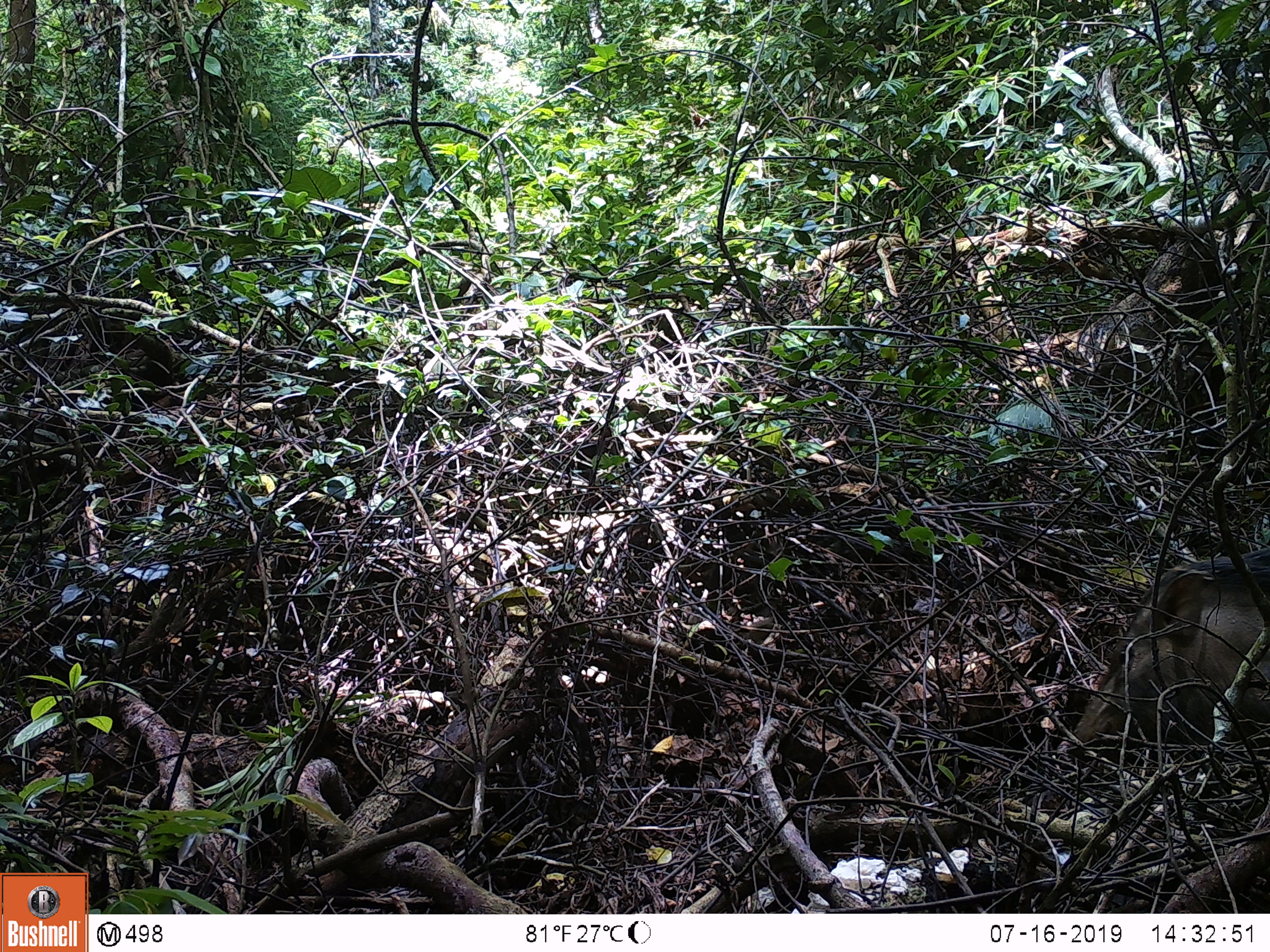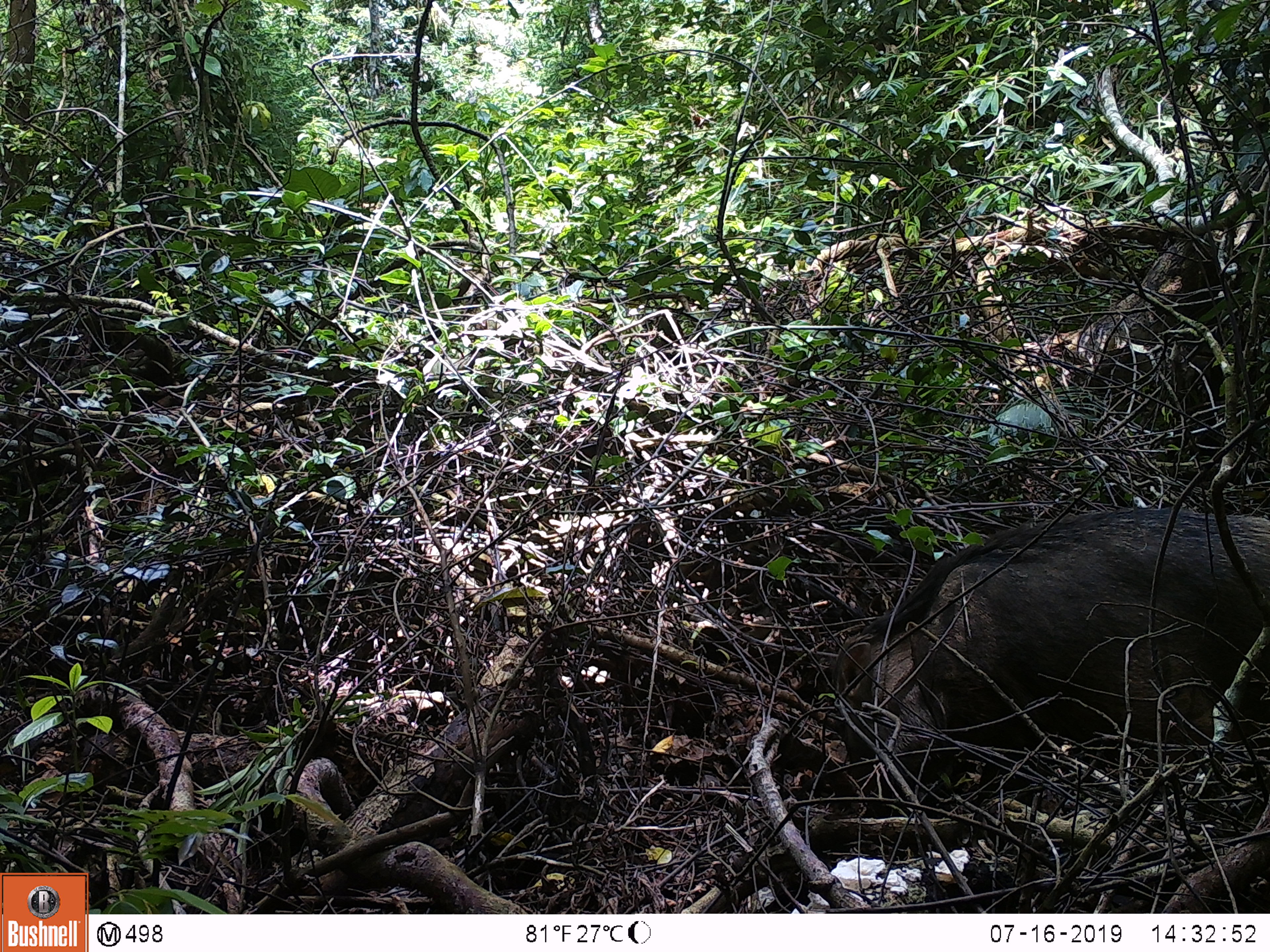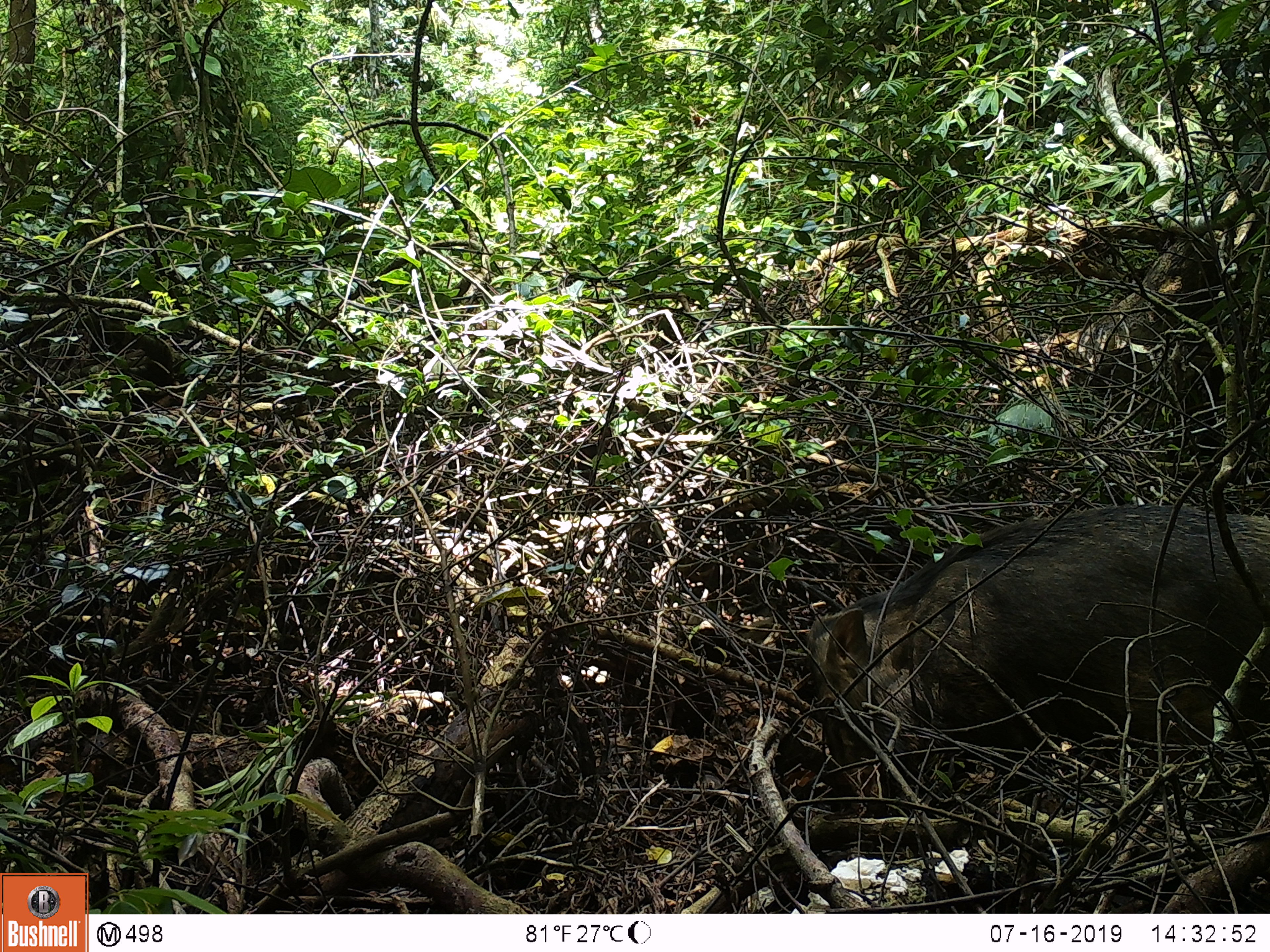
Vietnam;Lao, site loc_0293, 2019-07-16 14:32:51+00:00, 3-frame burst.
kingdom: Animalia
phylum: Chordata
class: Mammalia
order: Artiodactyla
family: Suidae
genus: Sus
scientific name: Sus scrofa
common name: eurasian wild pig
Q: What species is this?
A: Eurasian wild pig (Sus scrofa).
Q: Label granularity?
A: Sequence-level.